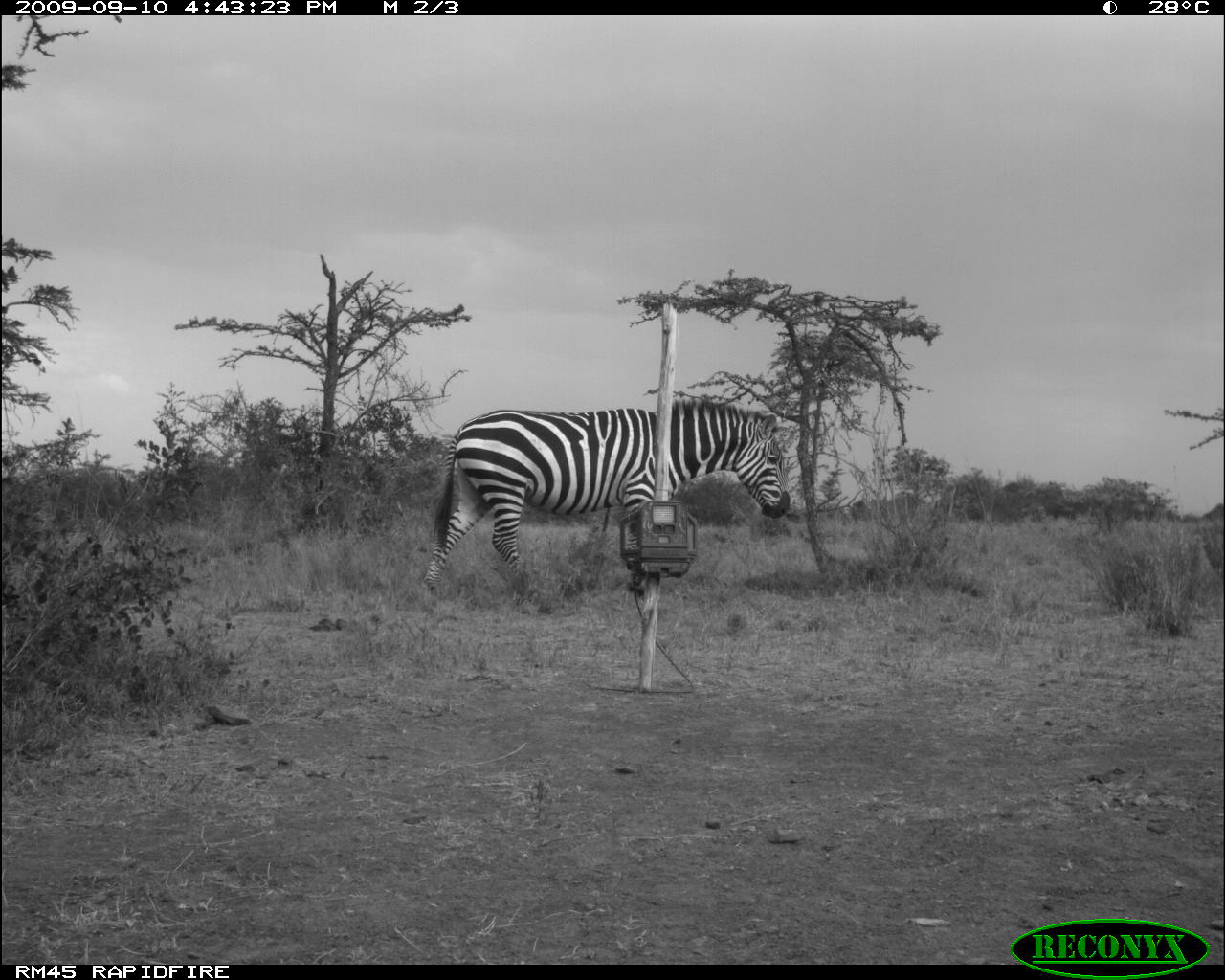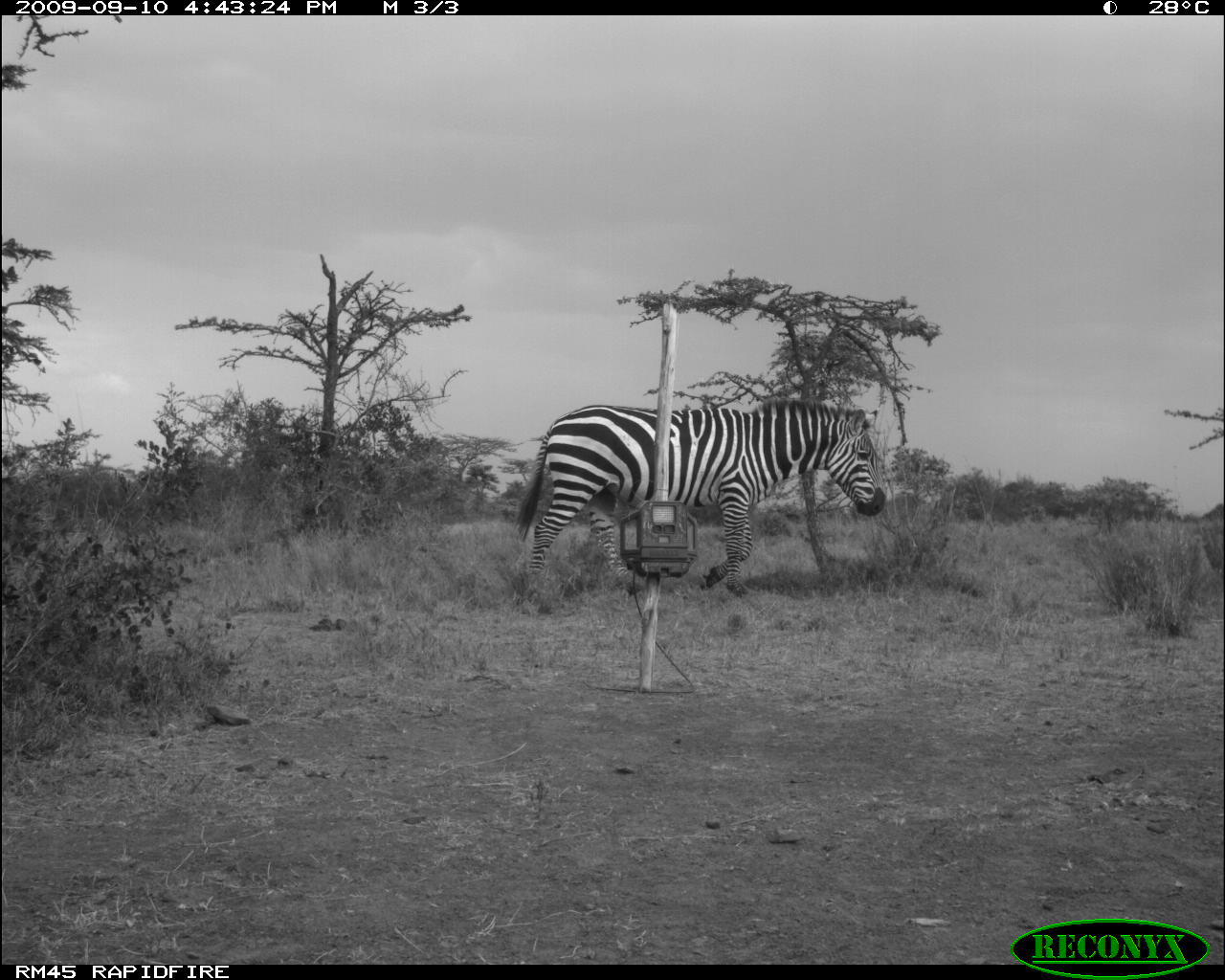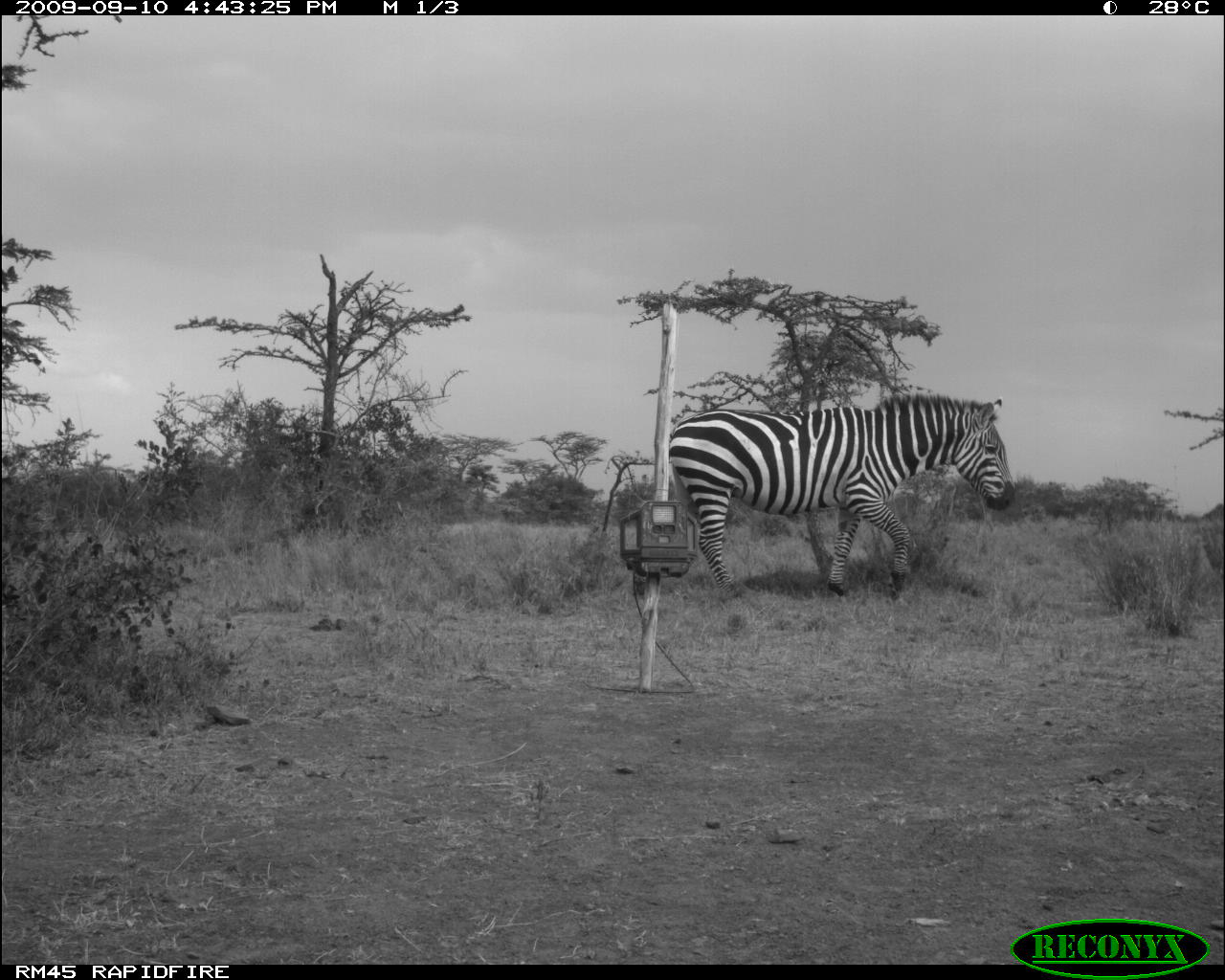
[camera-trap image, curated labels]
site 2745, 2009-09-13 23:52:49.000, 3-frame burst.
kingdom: Animalia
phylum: Chordata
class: Mammalia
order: Perissodactyla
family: Equidae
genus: Equus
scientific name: Equus grevyi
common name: grévy's zebra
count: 1